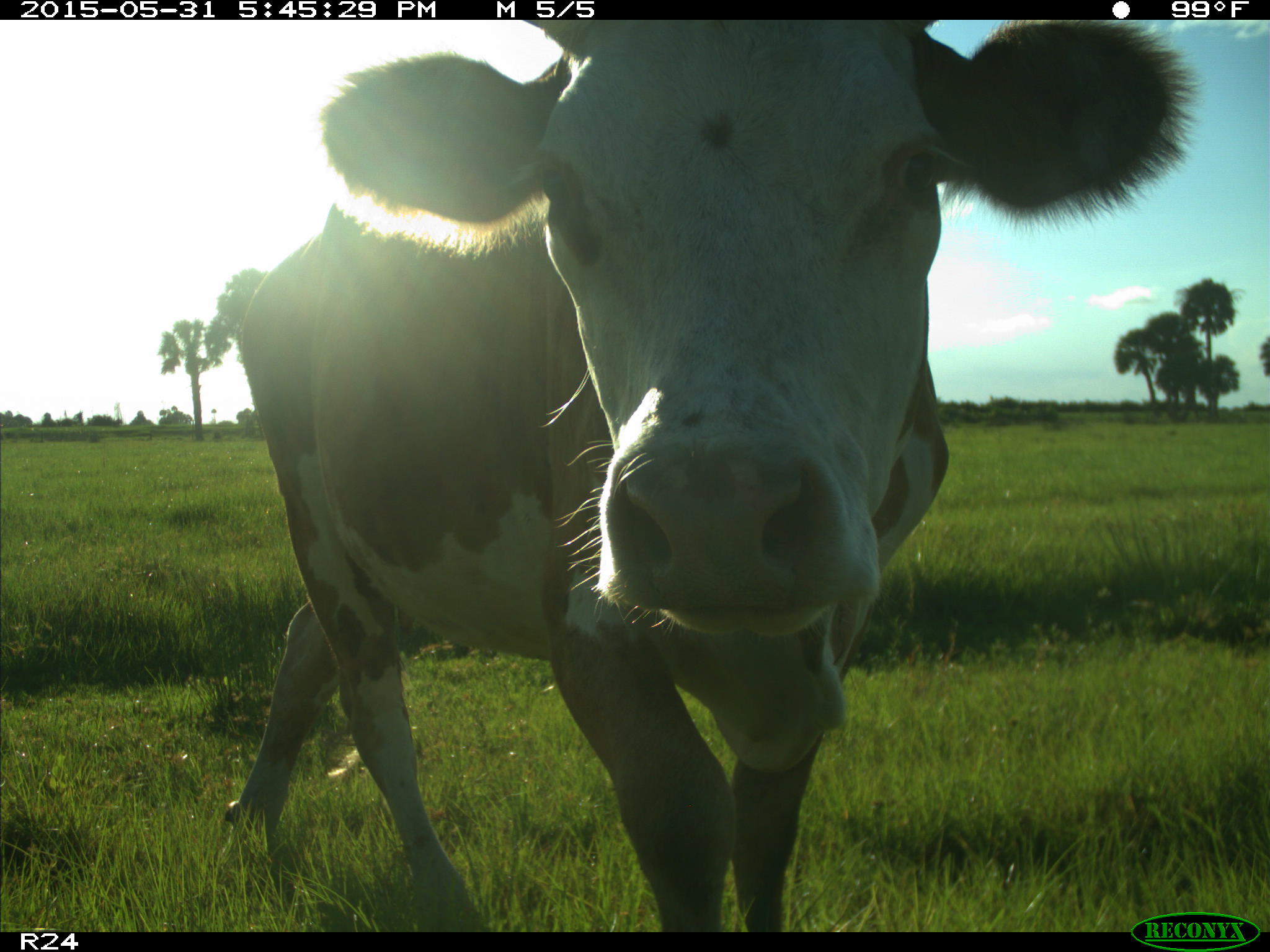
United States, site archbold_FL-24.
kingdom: Animalia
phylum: Chordata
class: Mammalia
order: Artiodactyla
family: Bovidae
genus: Bos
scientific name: Bos taurus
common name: domestic cow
Bos taurus (domestic cow).